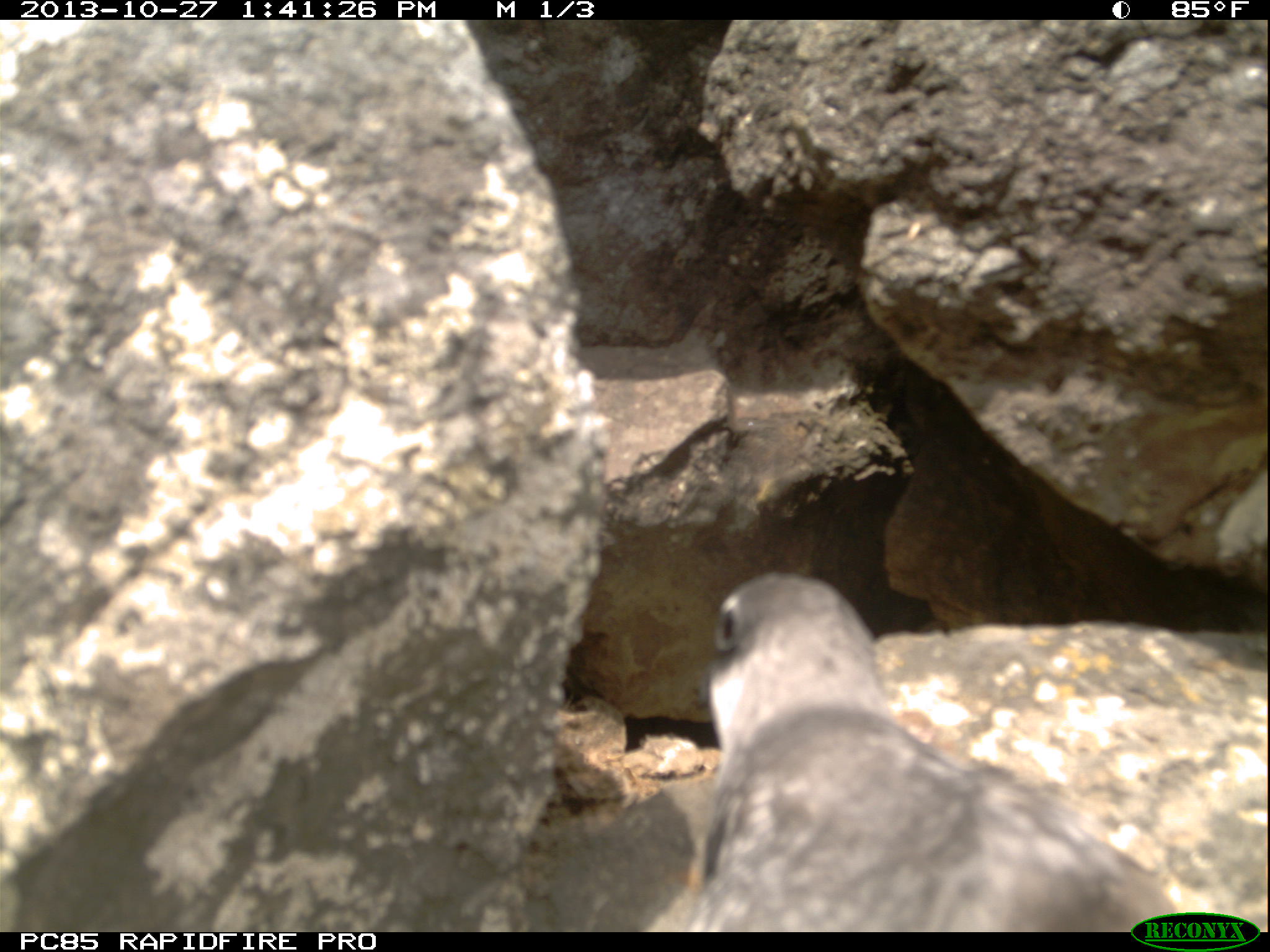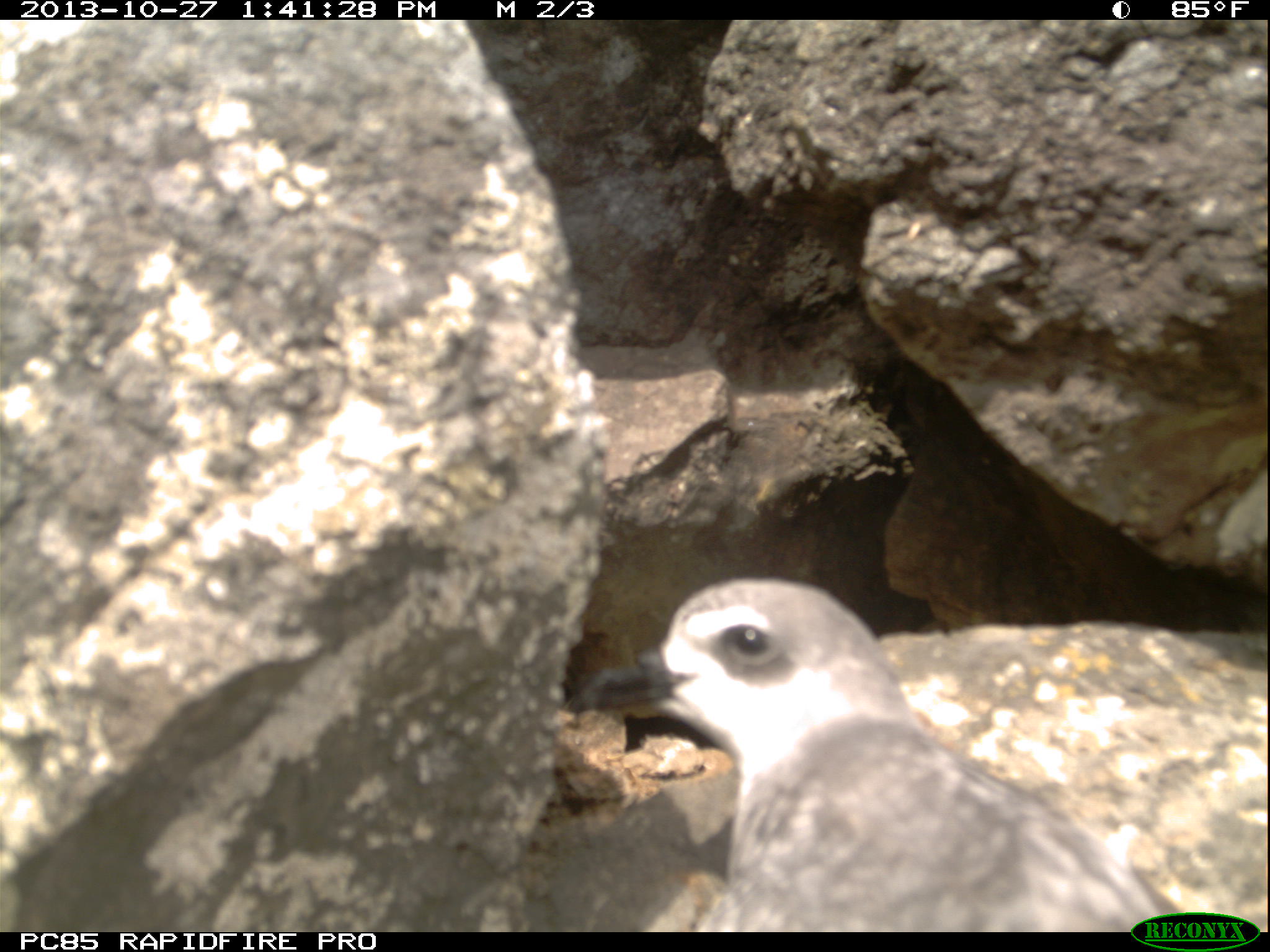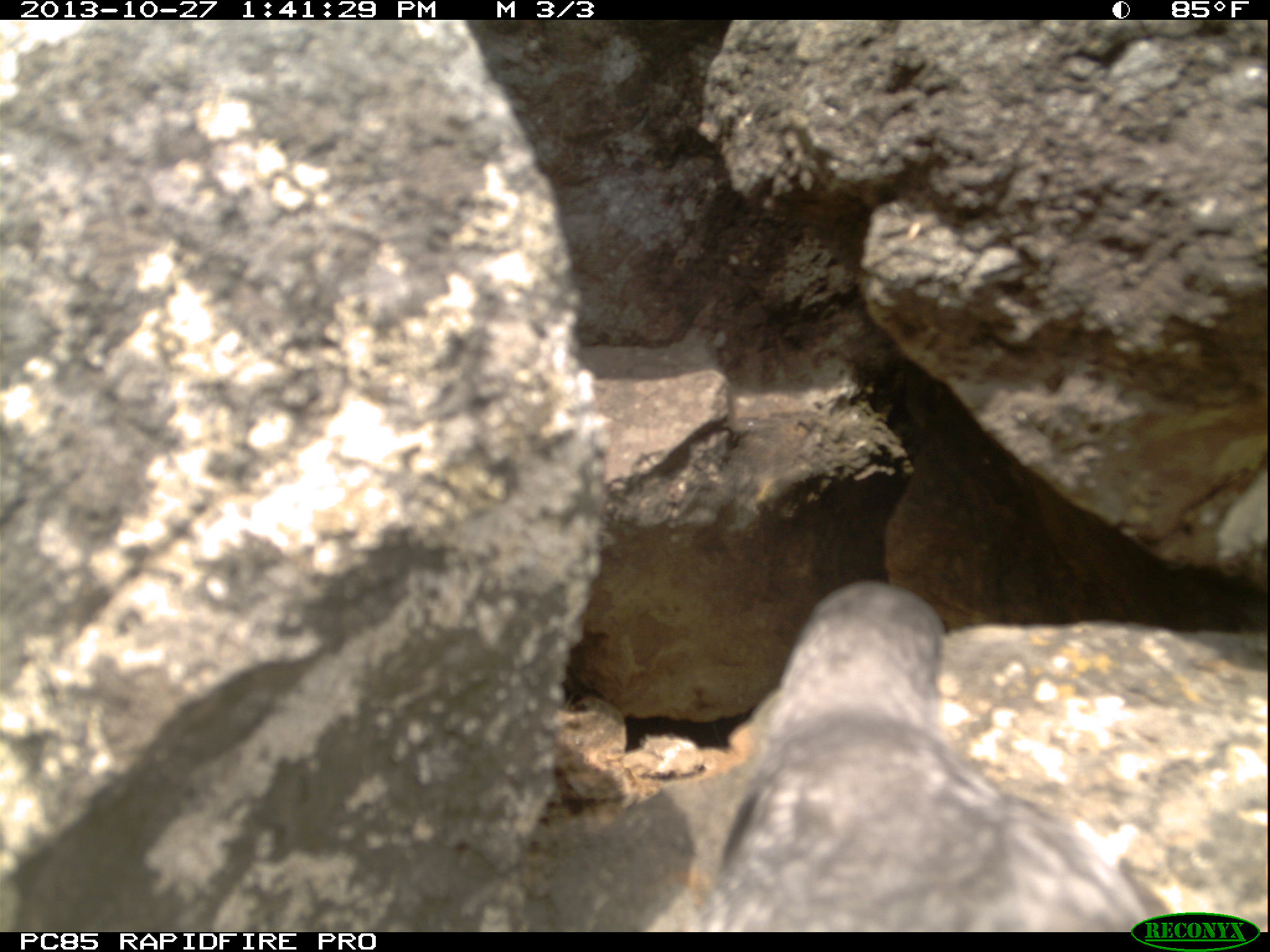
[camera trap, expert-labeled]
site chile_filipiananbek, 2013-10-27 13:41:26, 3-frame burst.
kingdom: Animalia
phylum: Chordata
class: Aves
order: Procellariiformes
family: Procellariidae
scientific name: Procellariidae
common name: petrel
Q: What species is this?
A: Petrel (Procellariidae).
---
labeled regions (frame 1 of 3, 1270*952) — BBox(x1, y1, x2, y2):
petrel: BBox(667, 573, 1196, 931)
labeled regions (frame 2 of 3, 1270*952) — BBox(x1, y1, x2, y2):
petrel: BBox(556, 560, 1129, 926)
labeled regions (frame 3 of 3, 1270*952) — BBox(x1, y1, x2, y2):
petrel: BBox(494, 581, 1202, 925)